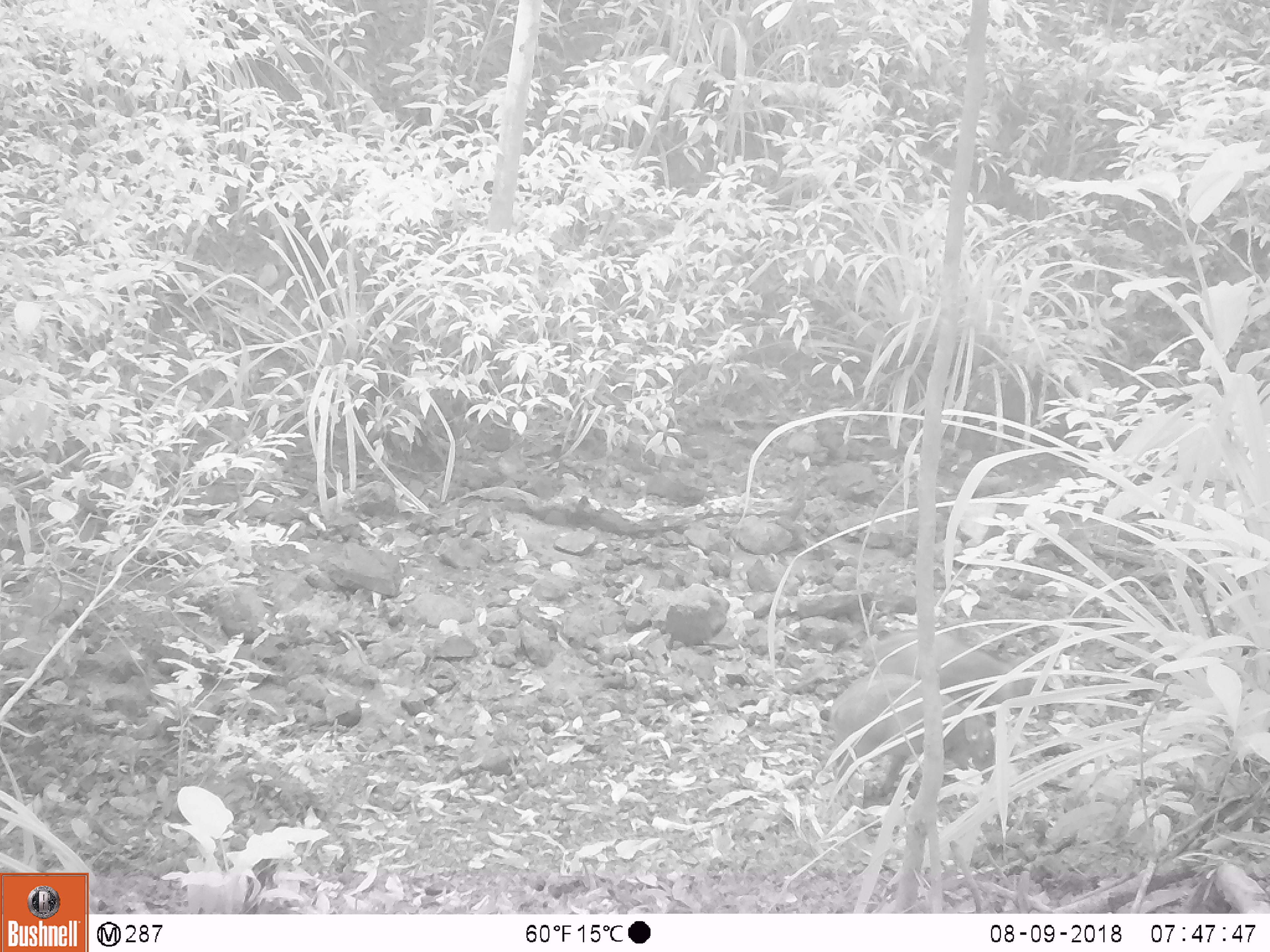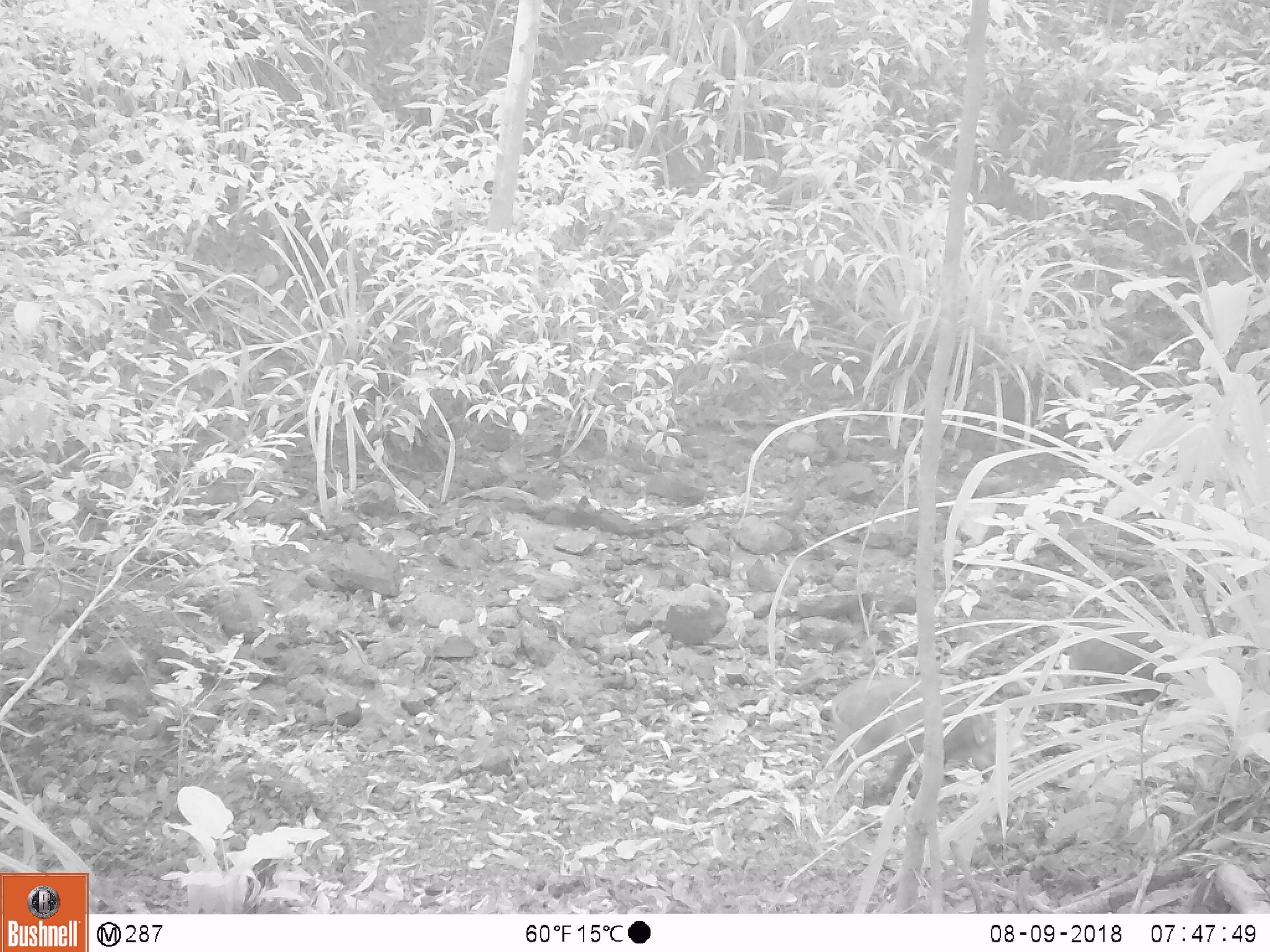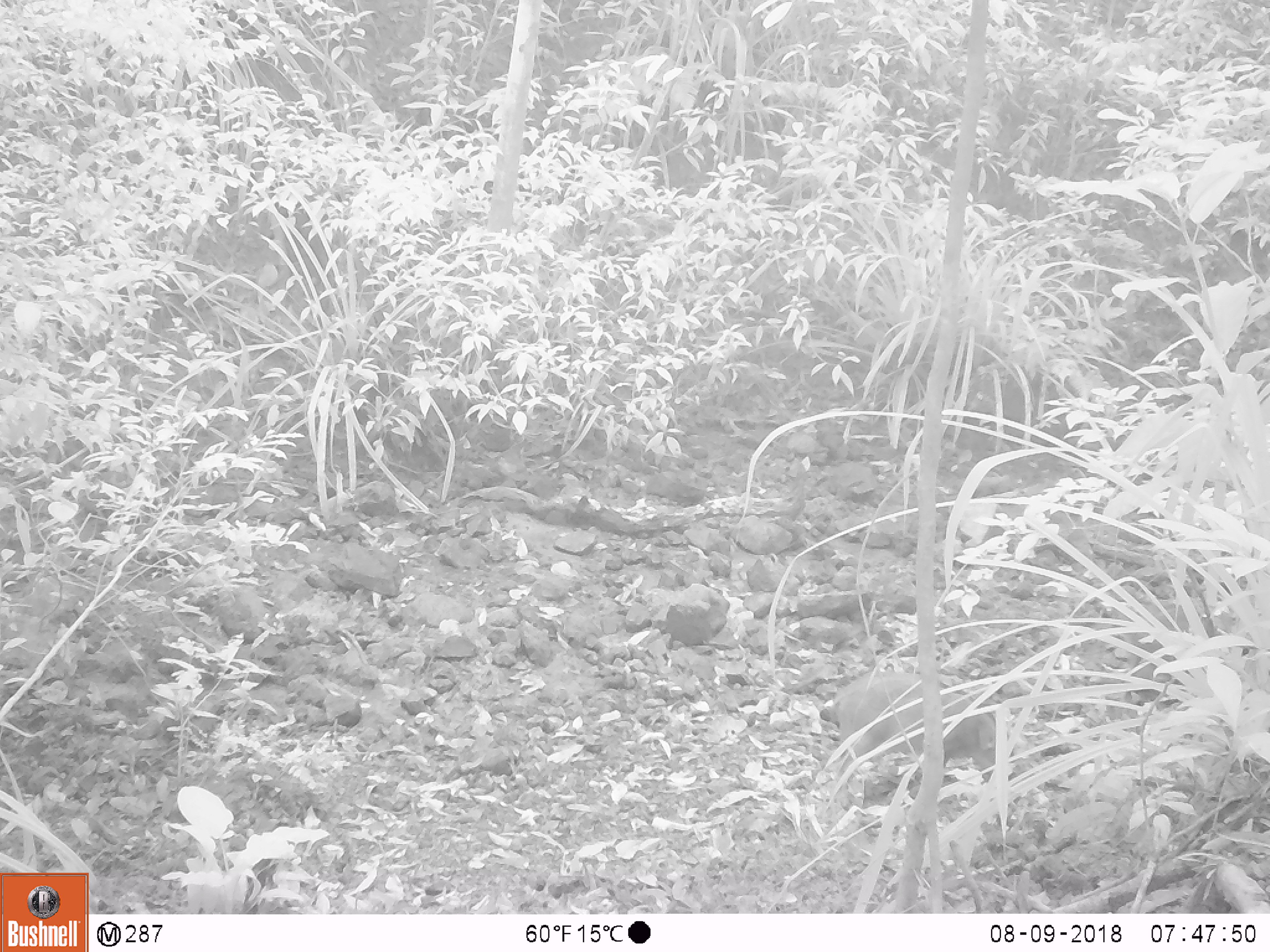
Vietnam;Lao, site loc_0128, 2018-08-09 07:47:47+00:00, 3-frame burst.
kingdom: Animalia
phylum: Chordata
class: Mammalia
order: Artiodactyla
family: Suidae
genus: Sus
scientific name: Sus scrofa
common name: eurasian wild pig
Eurasian wild pig (Sus scrofa). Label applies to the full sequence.